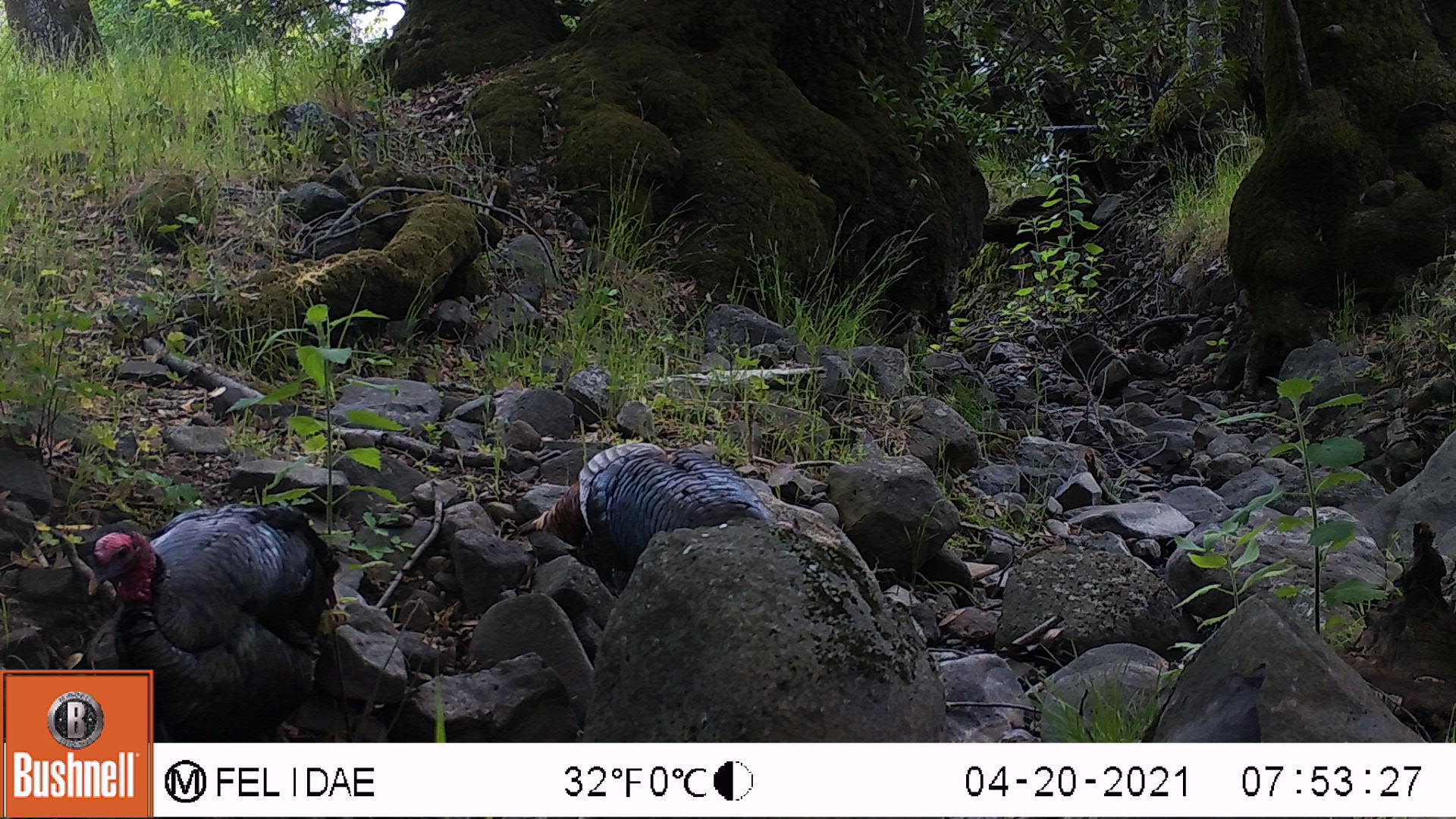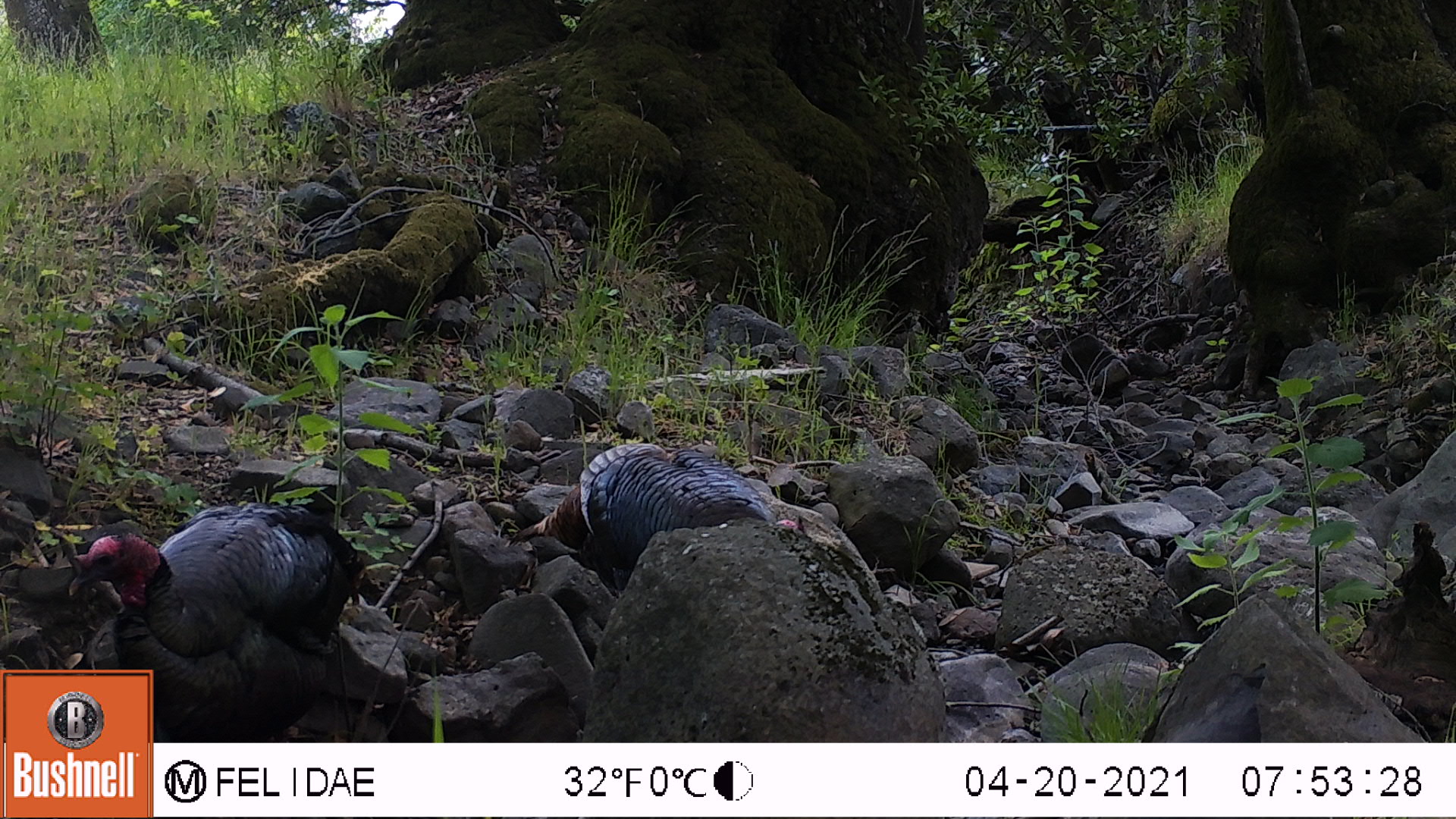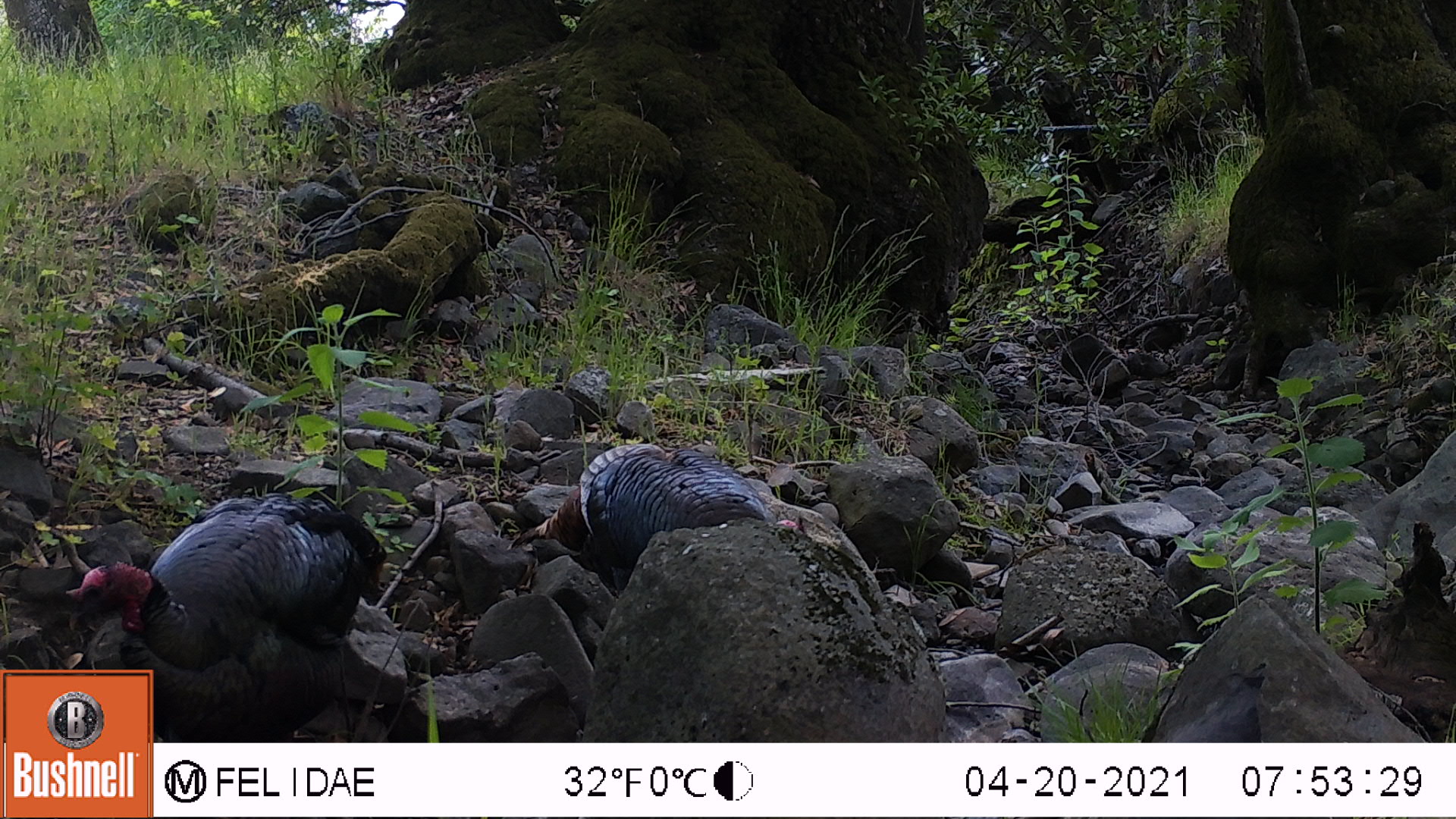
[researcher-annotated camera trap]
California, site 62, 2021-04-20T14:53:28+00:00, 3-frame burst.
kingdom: Animalia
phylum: Chordata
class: Aves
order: Galliformes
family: Phasianidae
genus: Meleagris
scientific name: Meleagris gallopavo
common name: turkey